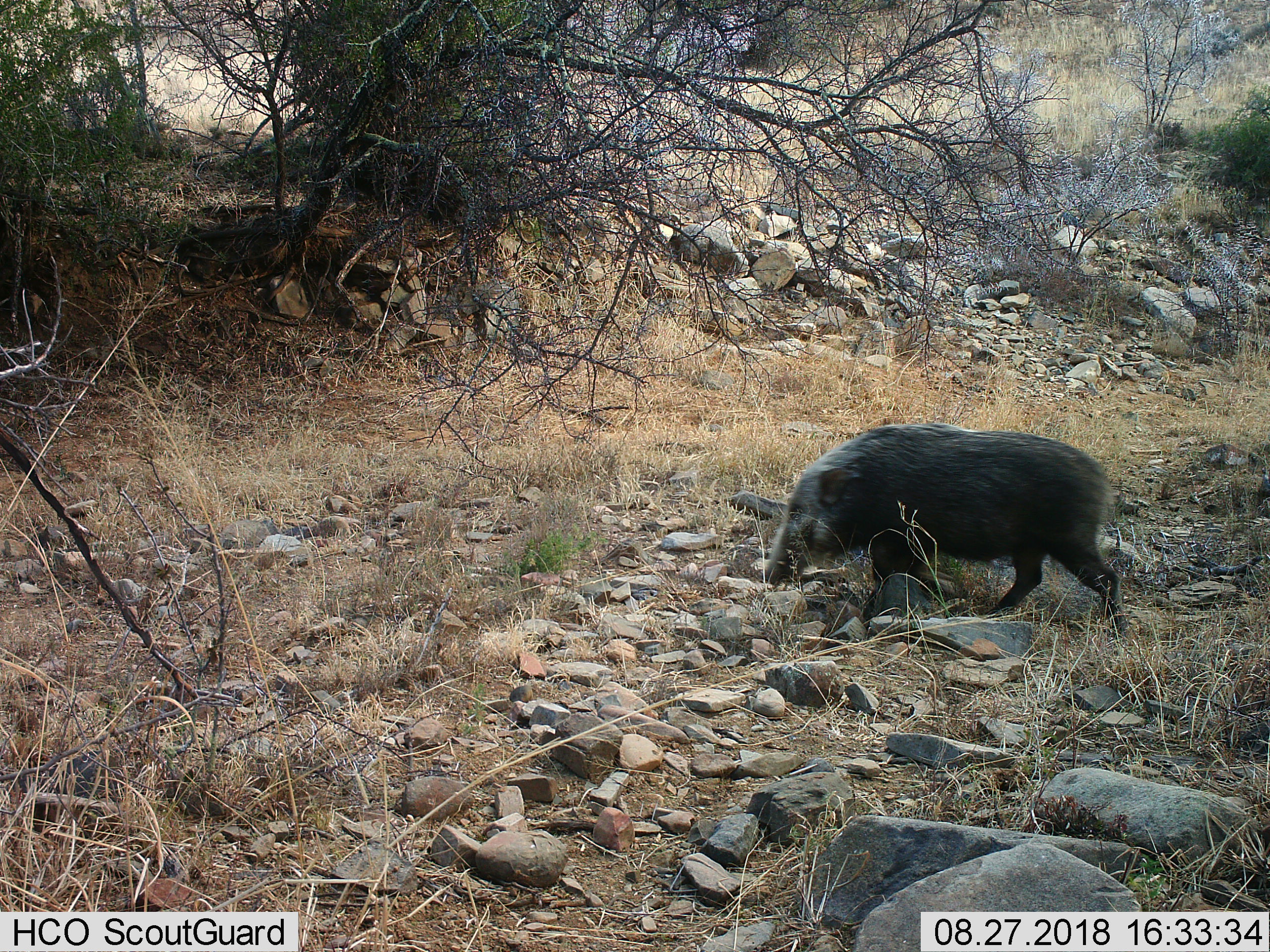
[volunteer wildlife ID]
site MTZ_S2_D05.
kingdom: Animalia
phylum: Chordata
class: Mammalia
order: Artiodactyla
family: Suidae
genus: Potamochoerus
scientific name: Potamochoerus larvatus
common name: bushpig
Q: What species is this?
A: Bushpig (Potamochoerus larvatus).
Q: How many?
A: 1.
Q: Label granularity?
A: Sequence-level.